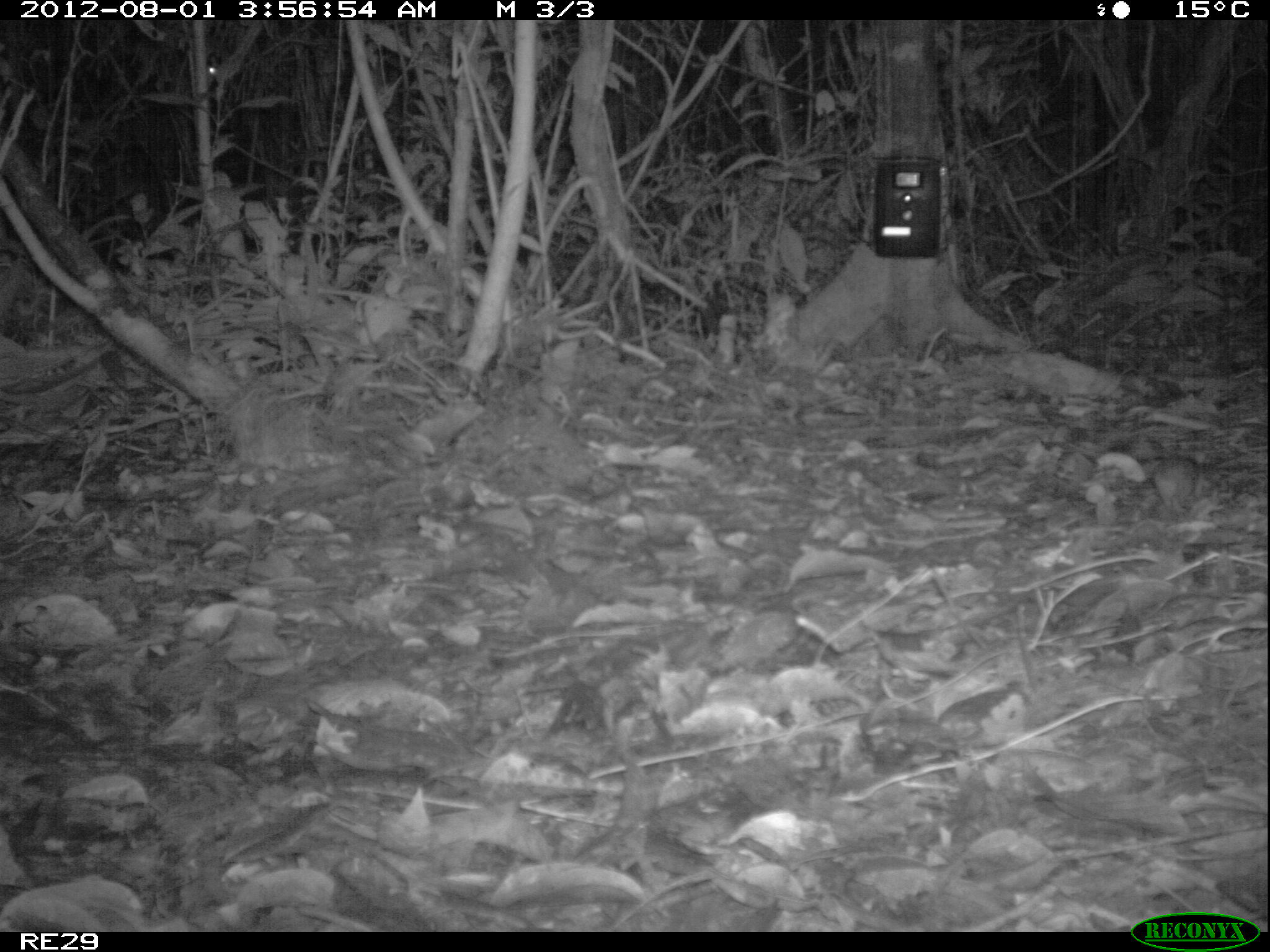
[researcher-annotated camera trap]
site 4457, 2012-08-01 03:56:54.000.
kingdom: Animalia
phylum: Chordata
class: Mammalia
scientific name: Mammalia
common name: mammals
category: small mammal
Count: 1.